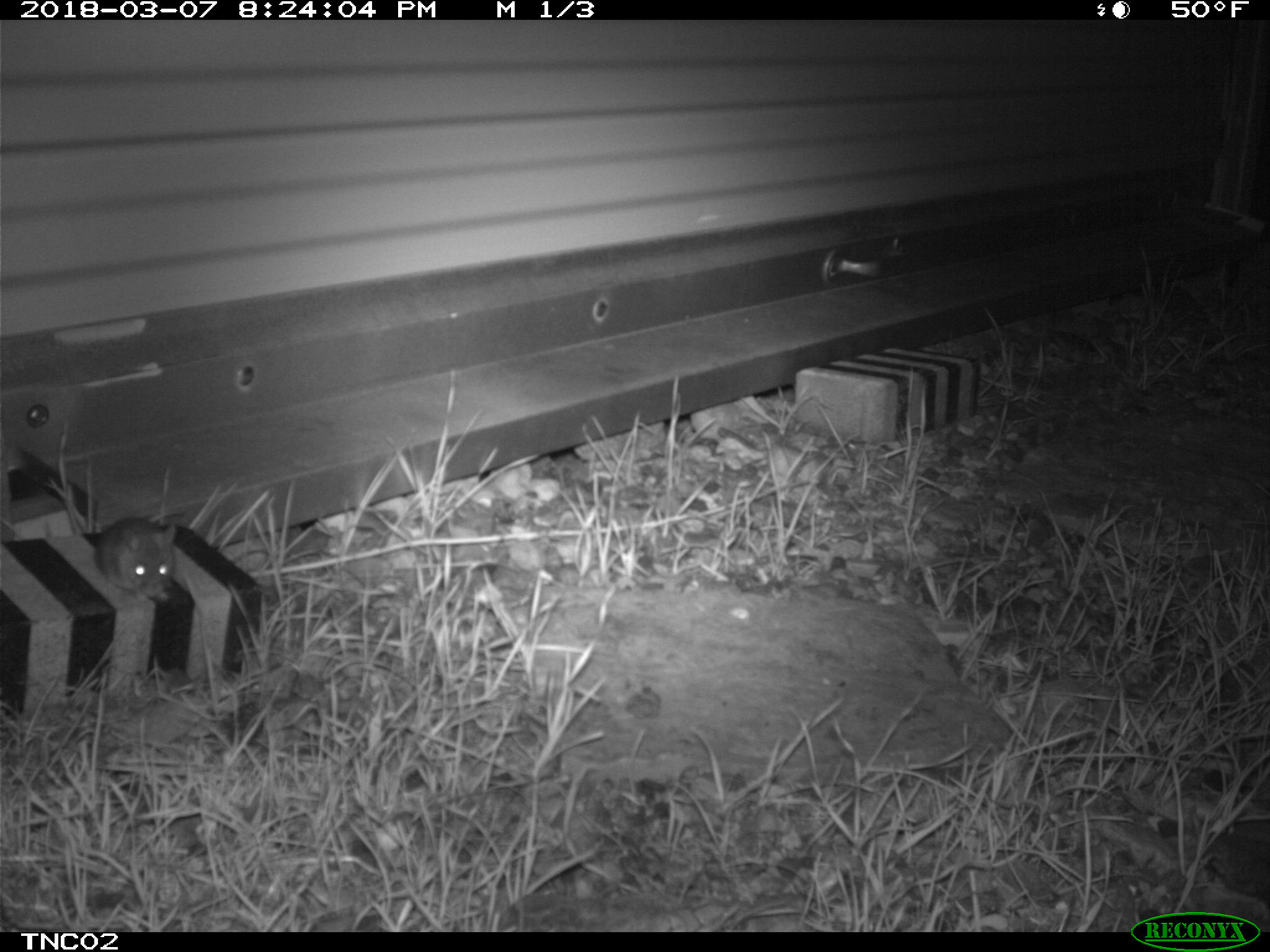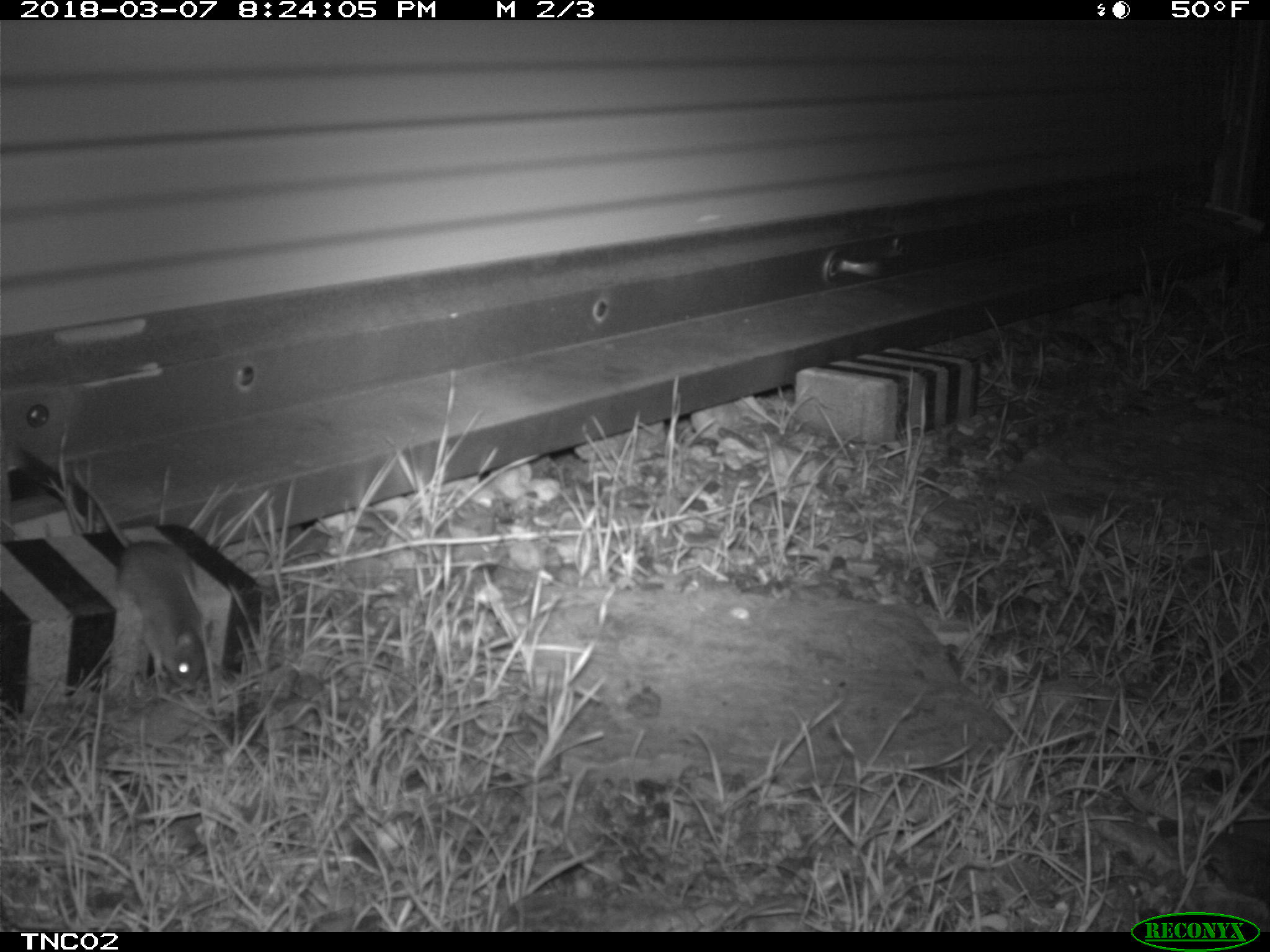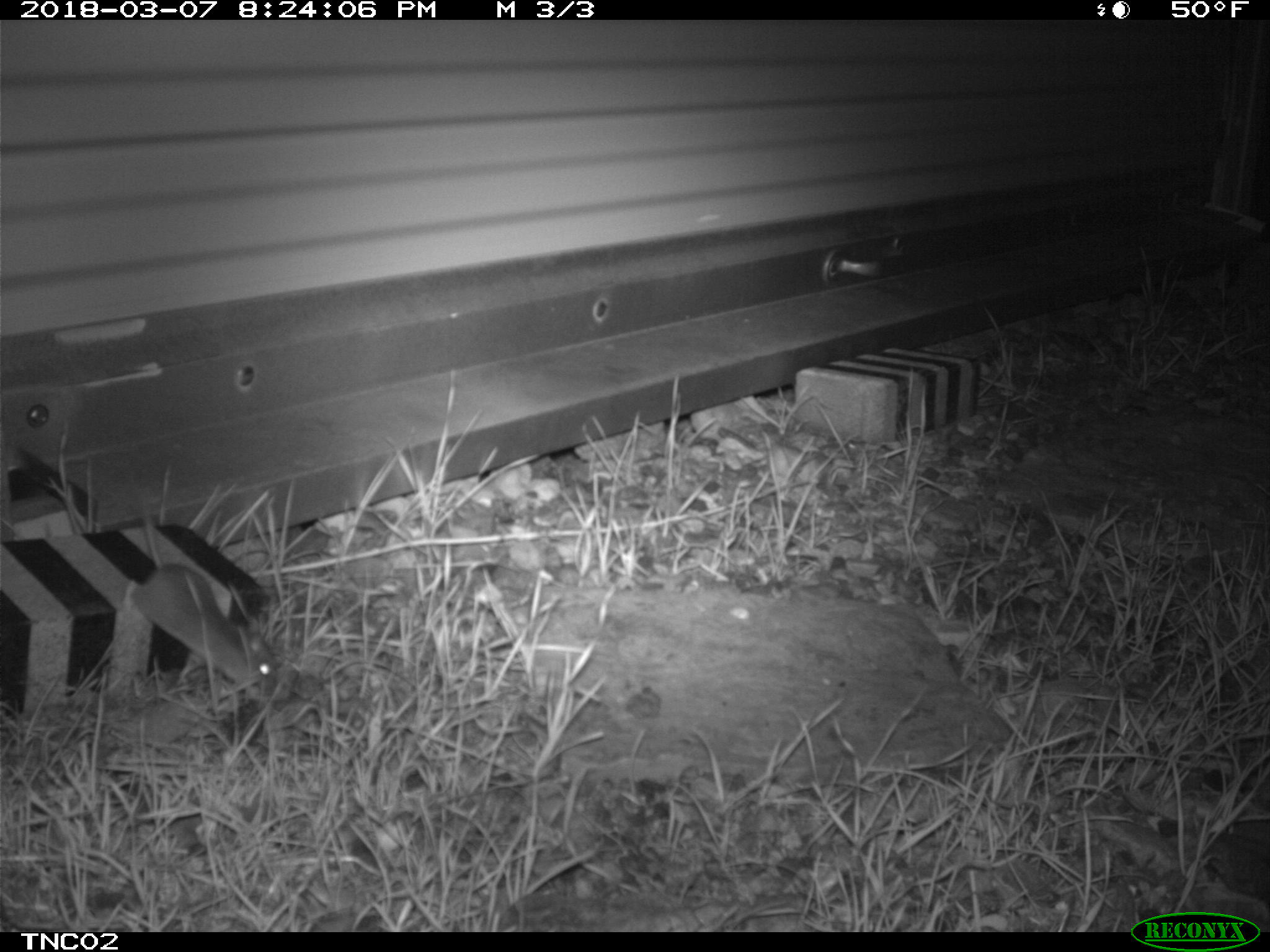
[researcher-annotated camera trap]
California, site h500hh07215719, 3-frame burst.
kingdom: Animalia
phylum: Chordata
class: Mammalia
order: Rodentia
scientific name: Rodentia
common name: rodent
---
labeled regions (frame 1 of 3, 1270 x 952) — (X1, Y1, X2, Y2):
rodent: (94, 515, 177, 602)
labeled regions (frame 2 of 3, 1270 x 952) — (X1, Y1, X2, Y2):
rodent: (73, 467, 213, 690)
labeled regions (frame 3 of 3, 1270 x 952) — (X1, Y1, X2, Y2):
rodent: (130, 492, 280, 689)